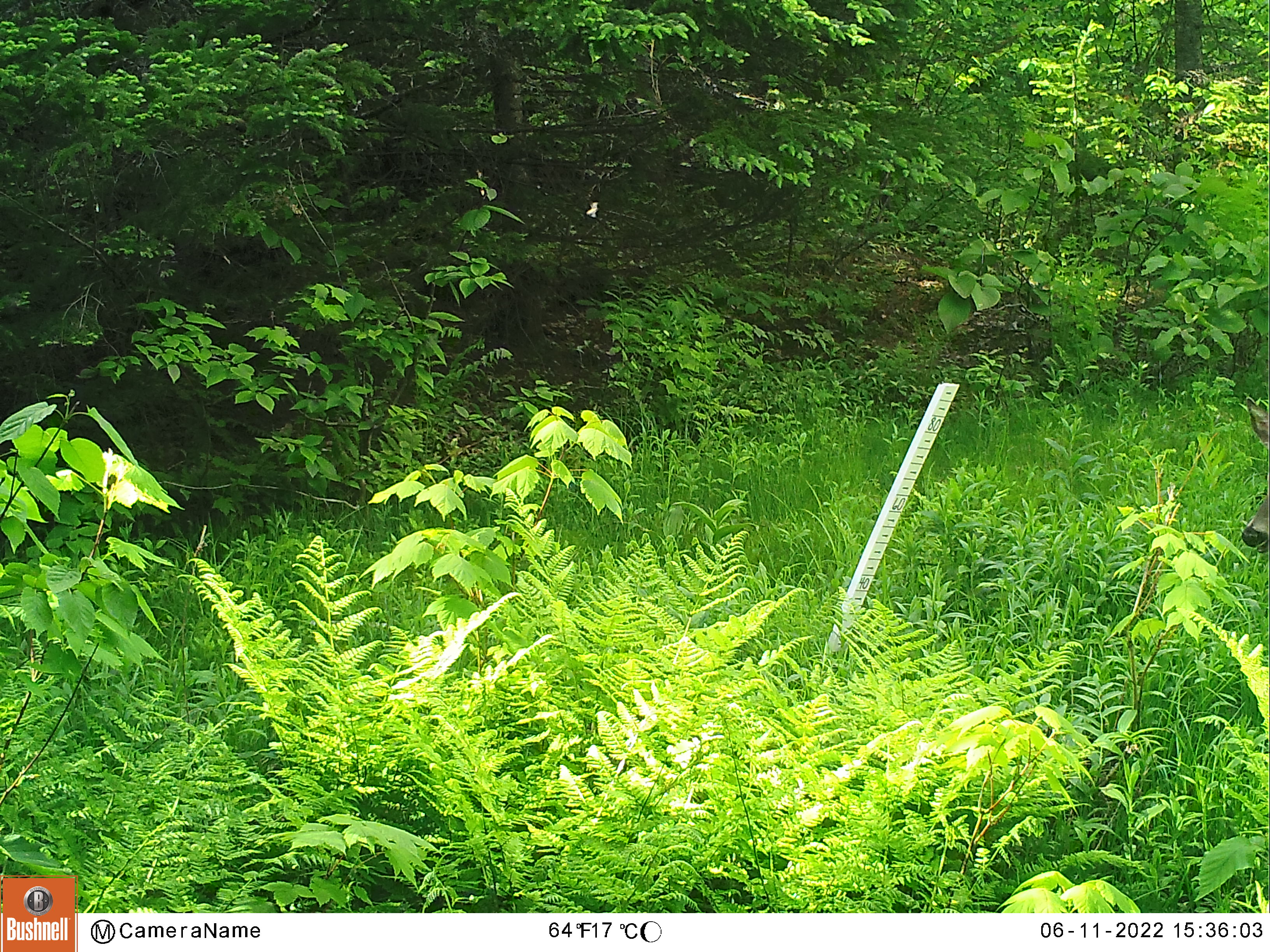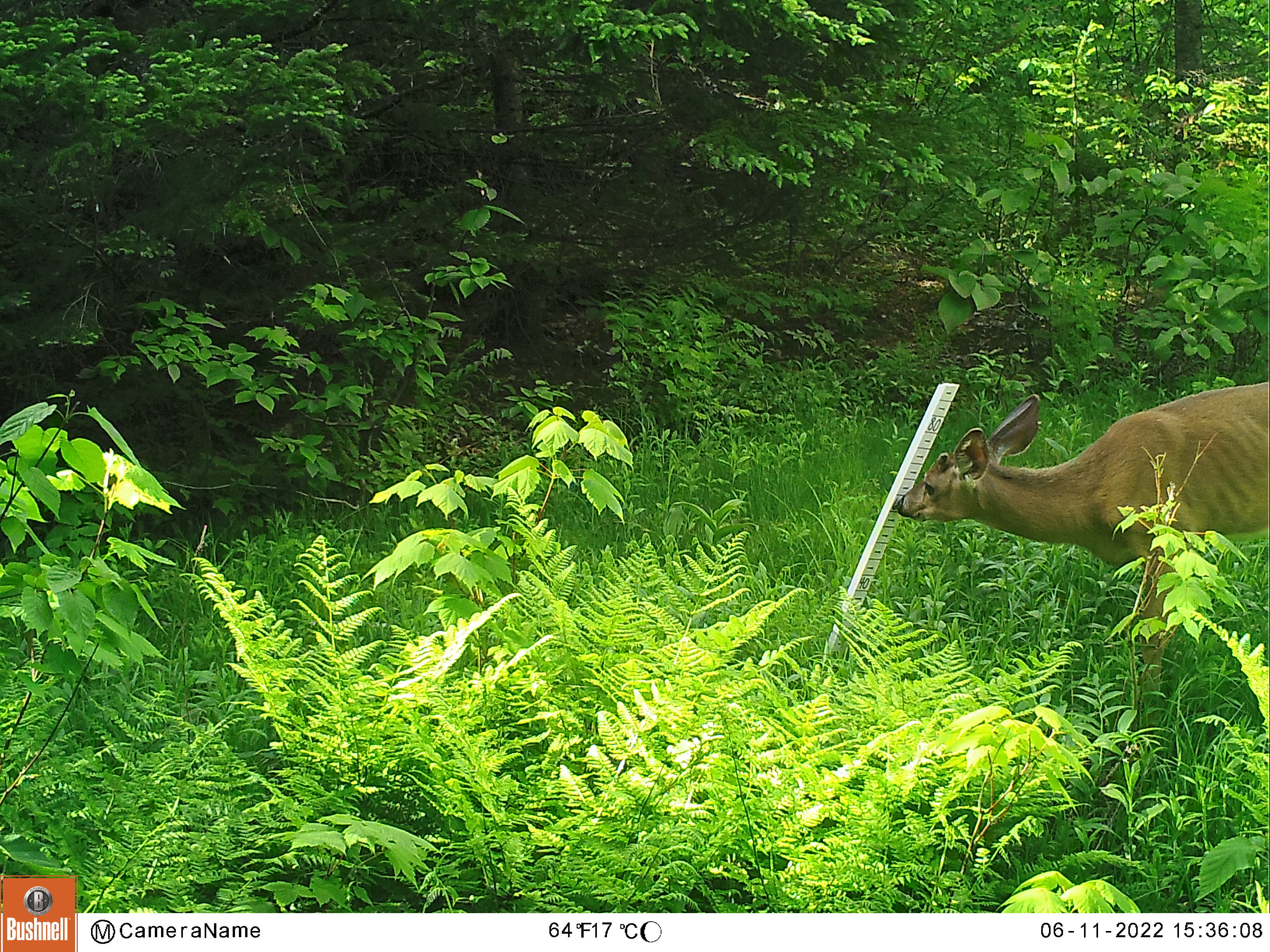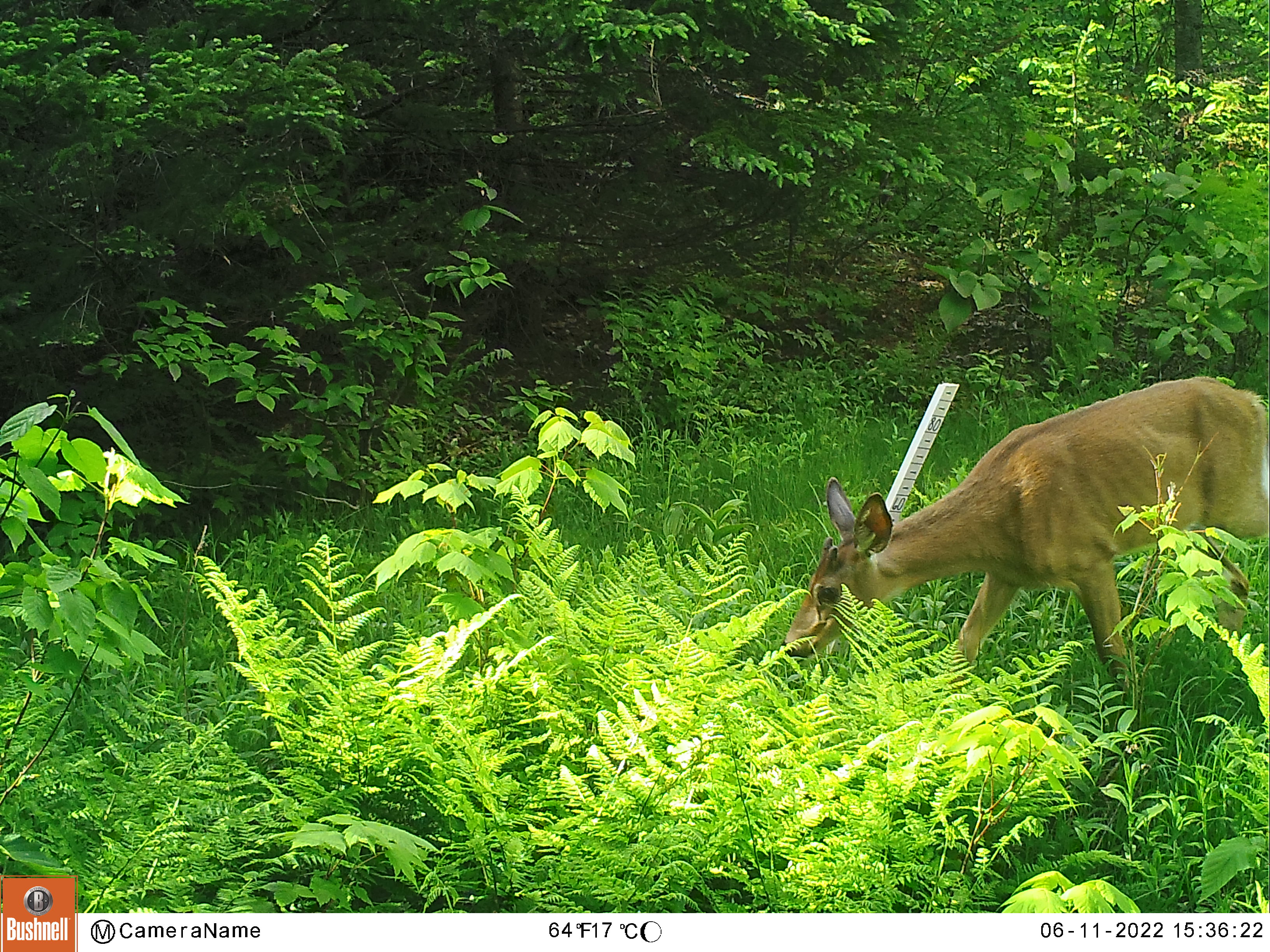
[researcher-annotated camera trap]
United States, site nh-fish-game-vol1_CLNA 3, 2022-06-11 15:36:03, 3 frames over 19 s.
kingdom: Animalia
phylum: Chordata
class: Mammalia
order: Artiodactyla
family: Cervidae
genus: Odocoileus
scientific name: Odocoileus virginianus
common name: white-tailed deer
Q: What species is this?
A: White-tailed deer (Odocoileus virginianus).